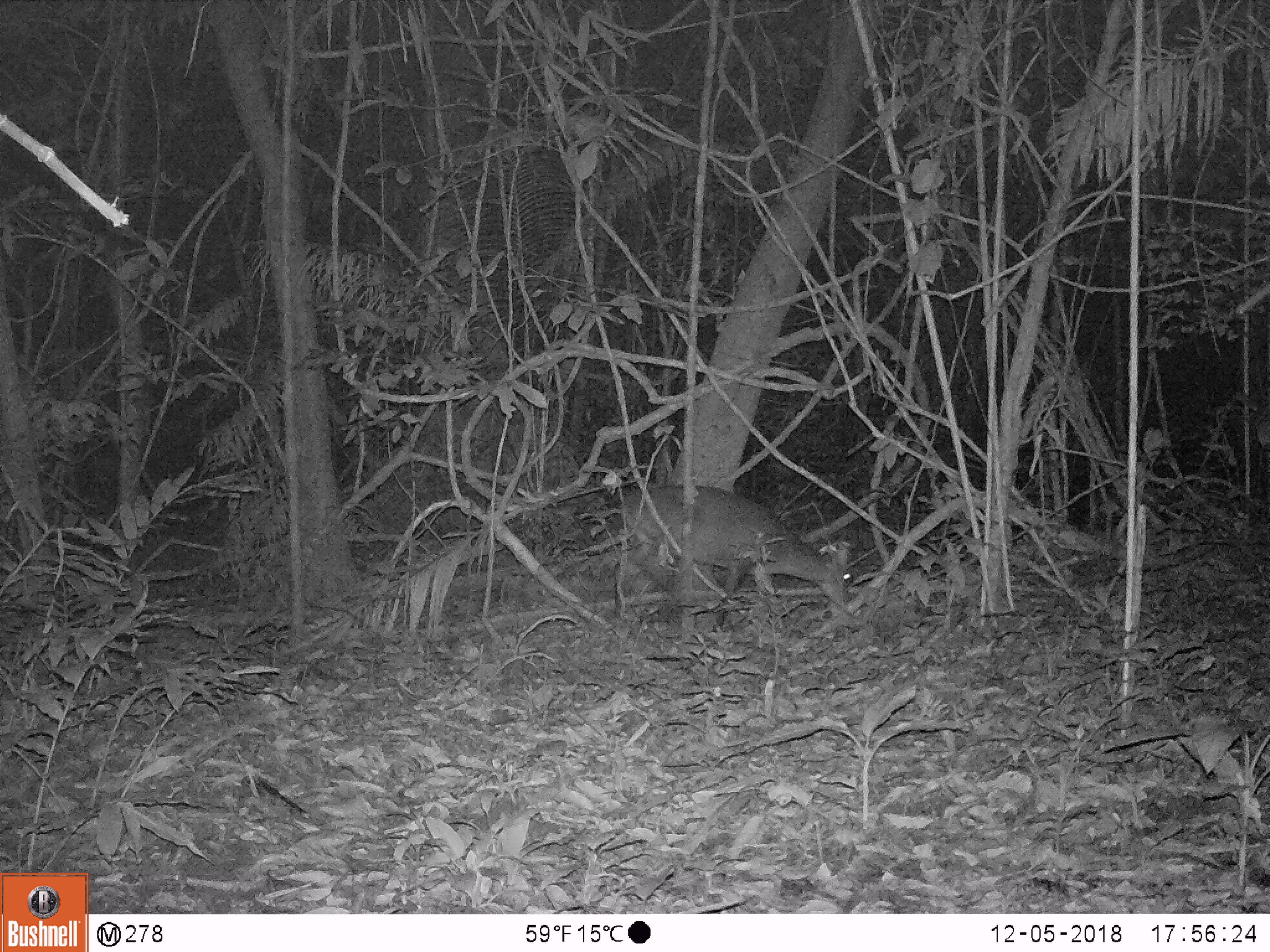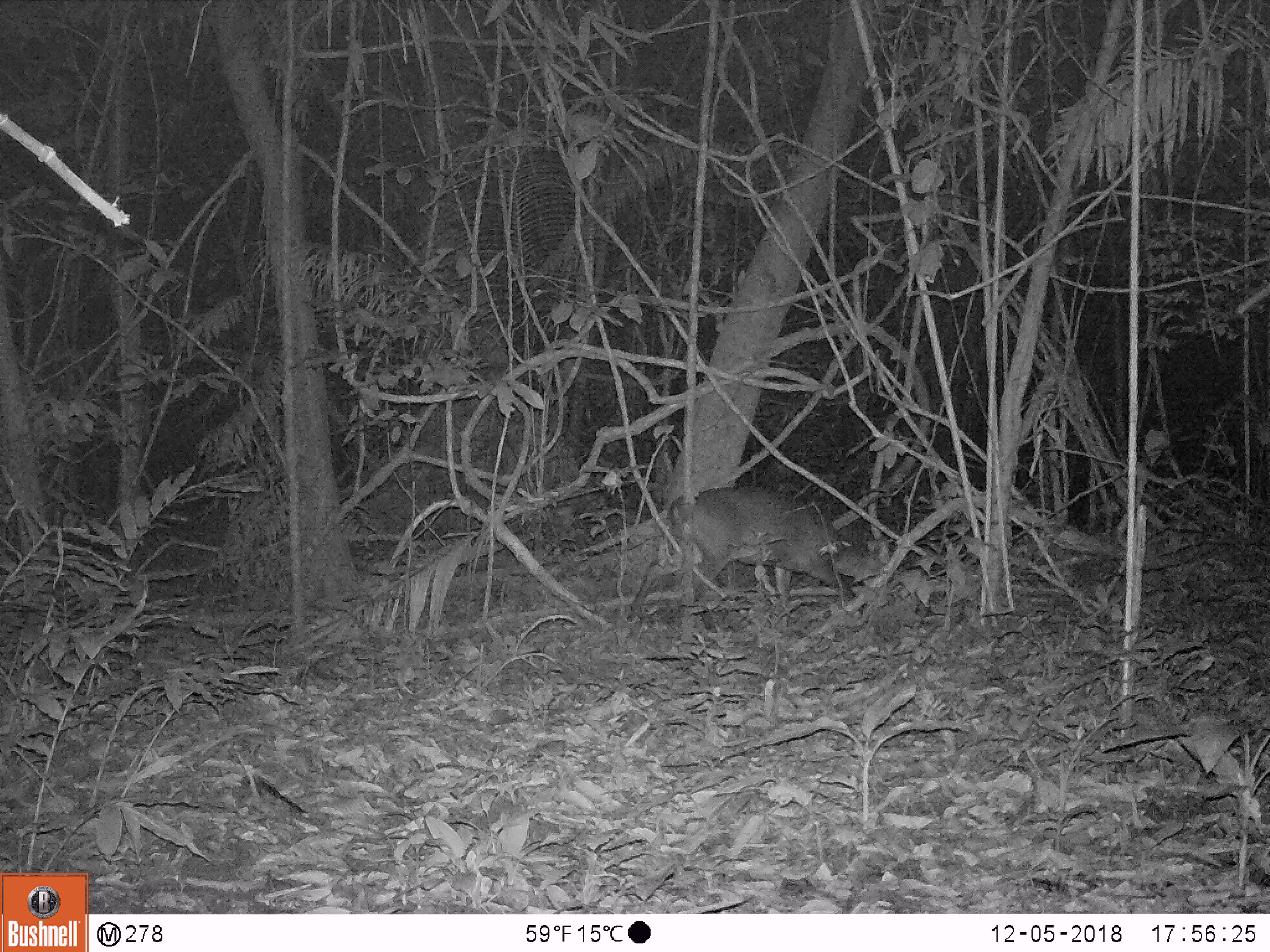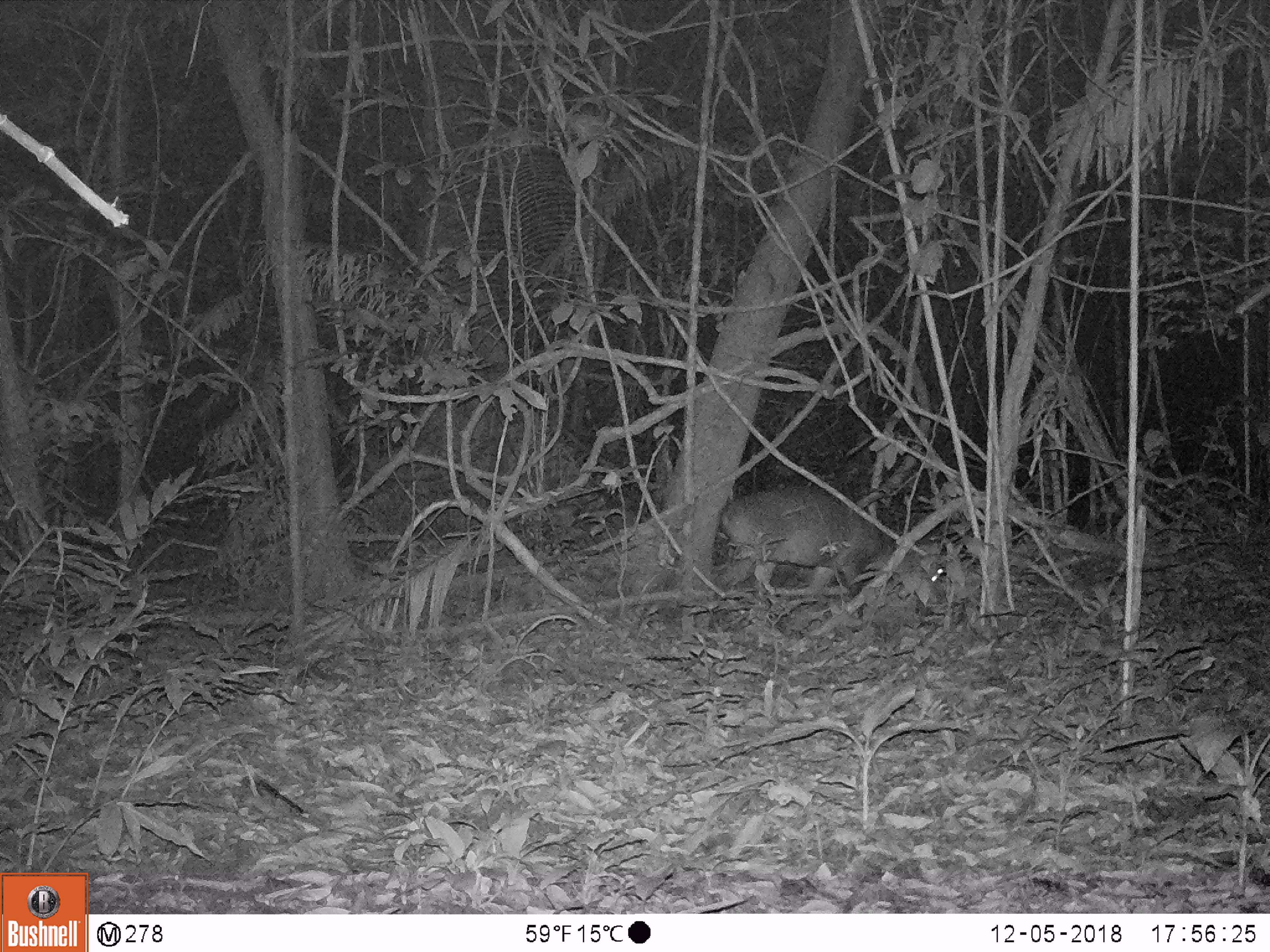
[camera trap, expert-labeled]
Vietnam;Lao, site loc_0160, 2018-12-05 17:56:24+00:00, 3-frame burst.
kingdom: Animalia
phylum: Chordata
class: Mammalia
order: Artiodactyla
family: Cervidae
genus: Muntiacus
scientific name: Muntiacus vuquangensis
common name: large-antlered muntjac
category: large antlered muntjac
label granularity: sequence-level